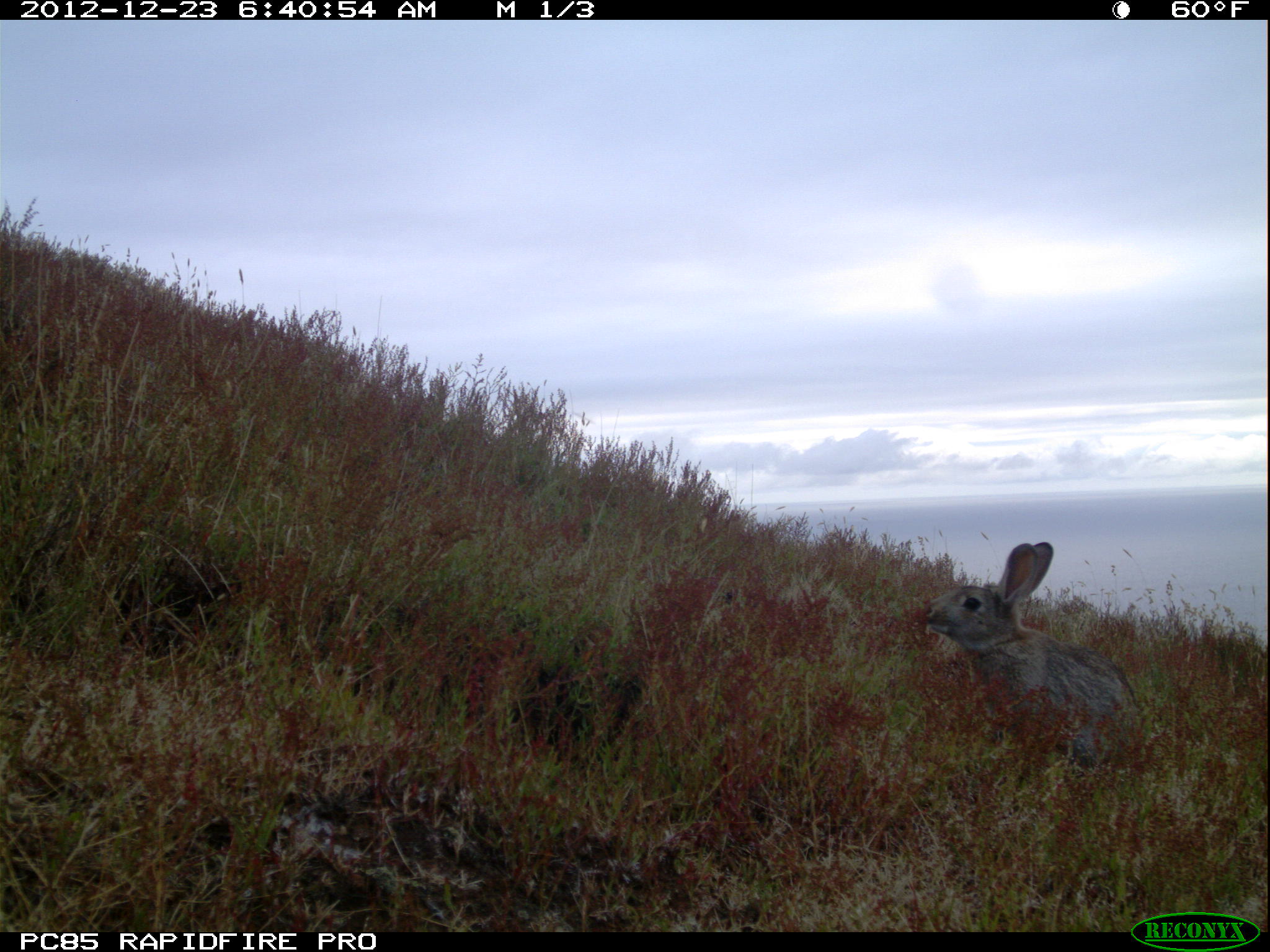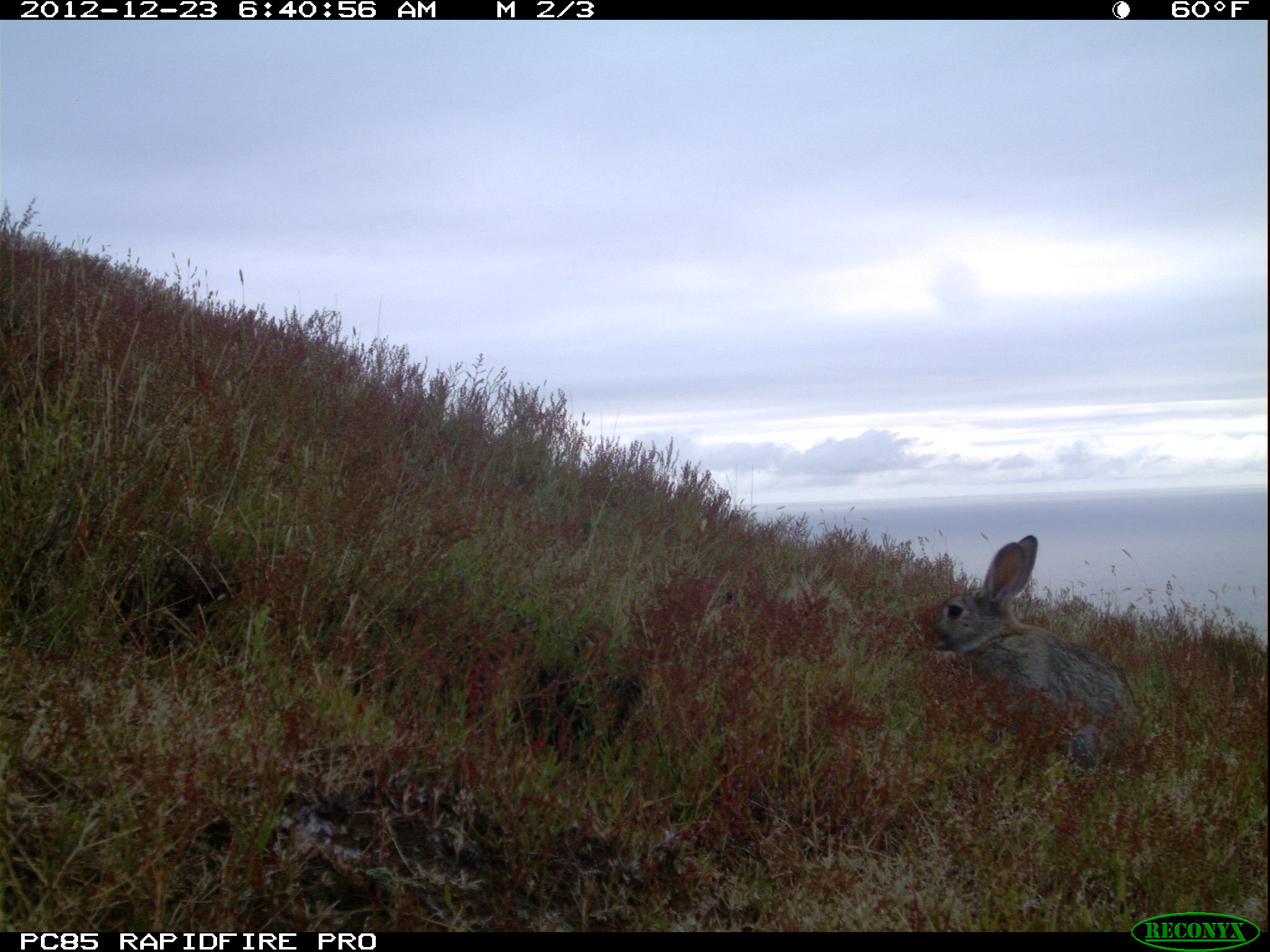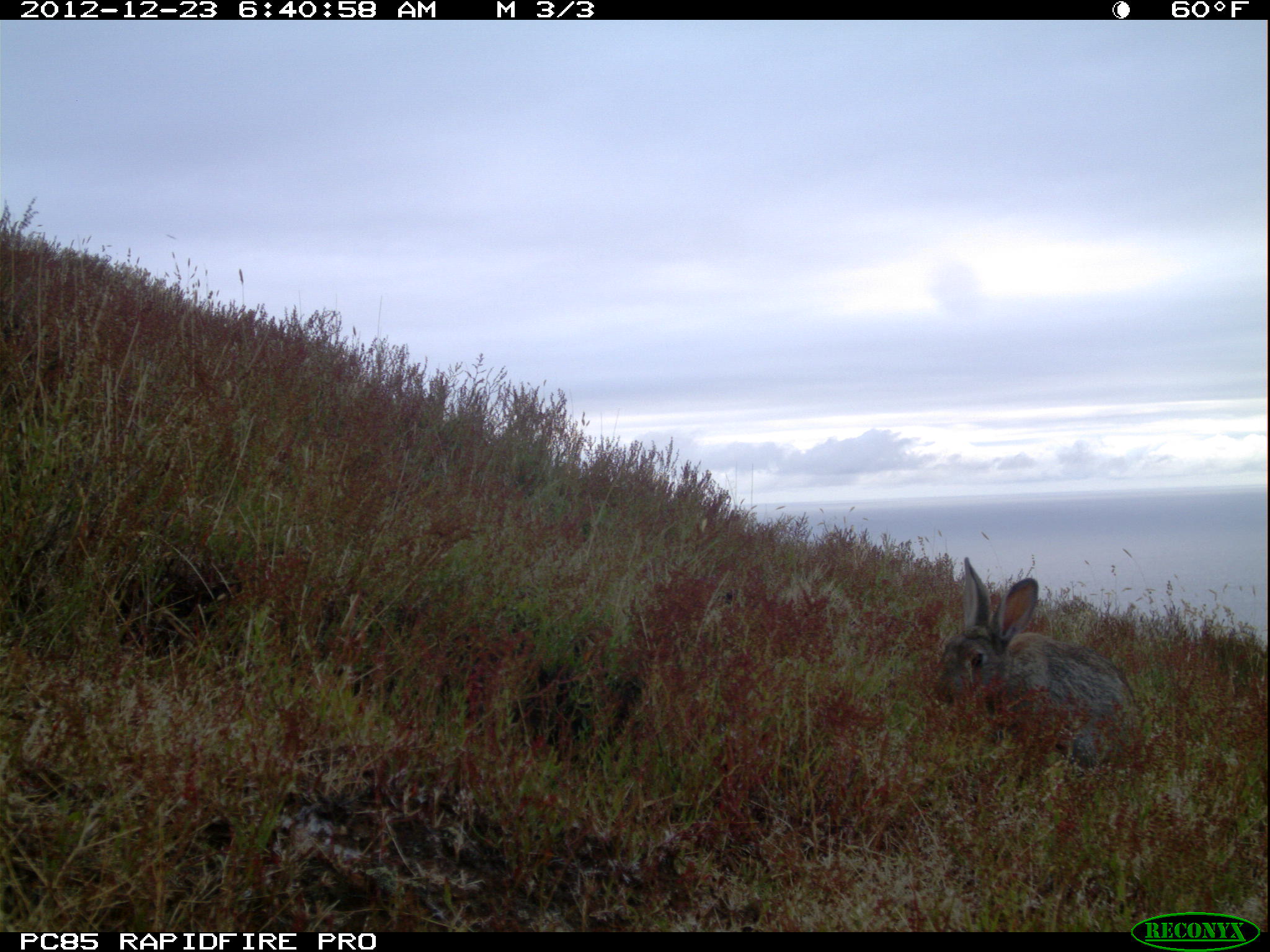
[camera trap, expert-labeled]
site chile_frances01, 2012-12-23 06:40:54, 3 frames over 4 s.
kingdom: Animalia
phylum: Chordata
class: Mammalia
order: Lagomorpha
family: Leporidae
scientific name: Leporidae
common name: rabbits and hares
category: rabbit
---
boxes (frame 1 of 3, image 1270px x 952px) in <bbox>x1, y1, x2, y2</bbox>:
rabbit: <bbox>919, 540, 1141, 771</bbox>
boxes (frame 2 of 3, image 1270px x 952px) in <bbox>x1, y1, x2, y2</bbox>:
rabbit: <bbox>928, 534, 1143, 770</bbox>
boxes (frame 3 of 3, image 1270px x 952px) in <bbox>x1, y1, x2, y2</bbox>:
rabbit: <bbox>934, 559, 1140, 773</bbox>